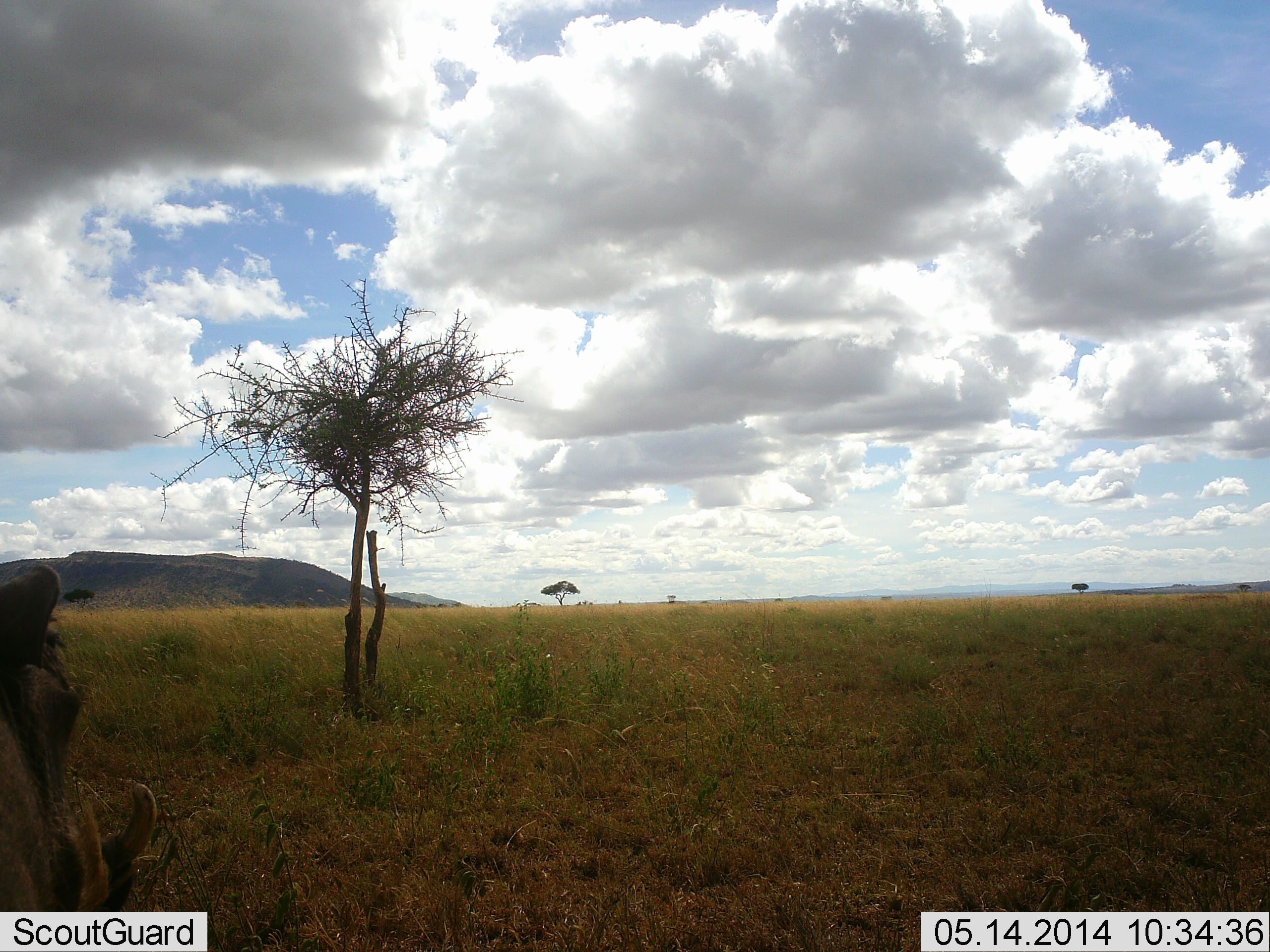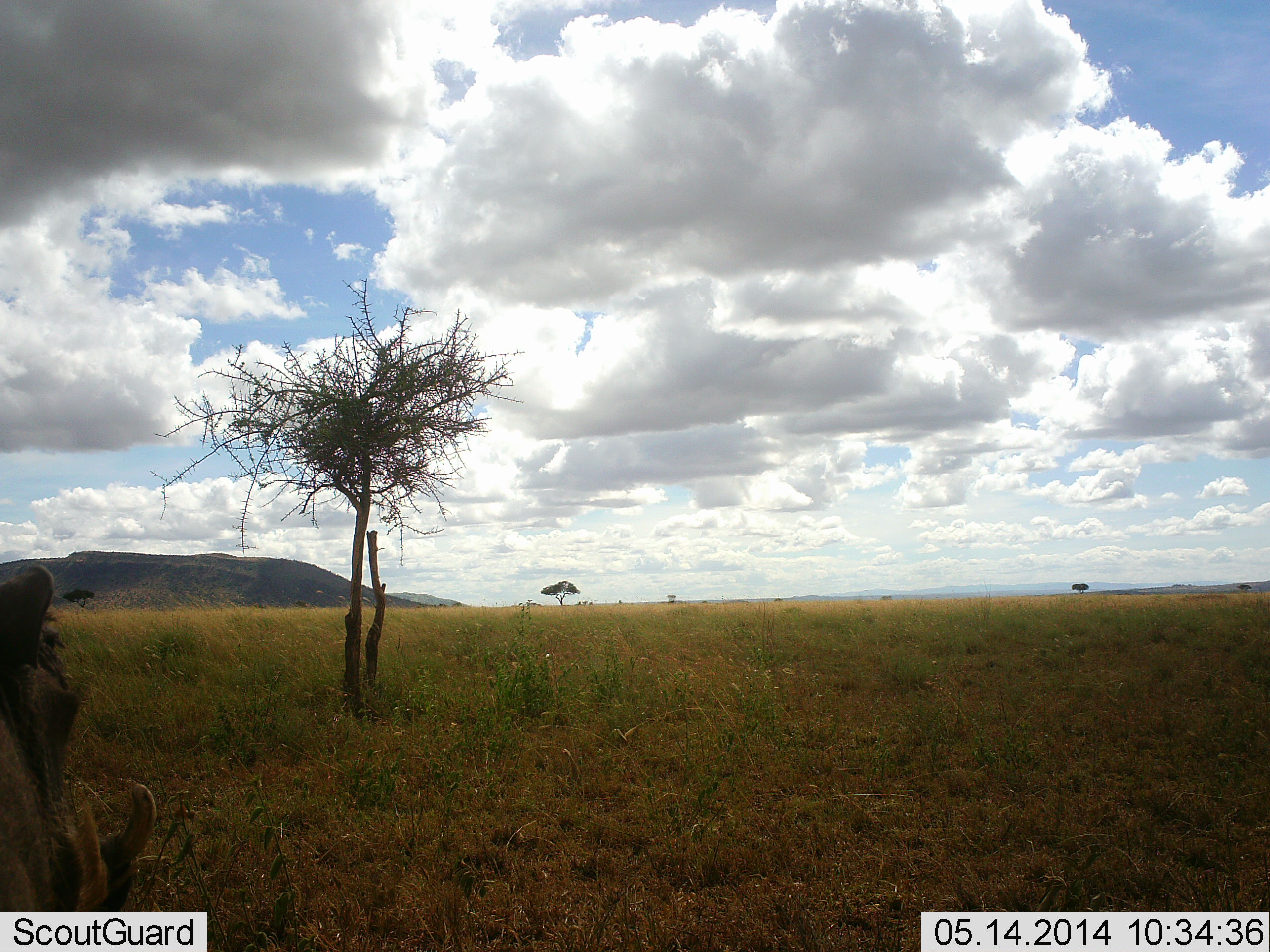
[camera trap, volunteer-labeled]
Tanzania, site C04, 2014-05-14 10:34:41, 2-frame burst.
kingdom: Animalia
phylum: Chordata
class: Mammalia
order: Artiodactyla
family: Suidae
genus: Phacochoerus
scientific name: Phacochoerus africanus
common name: warthog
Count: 1.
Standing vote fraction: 89%.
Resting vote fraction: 0%.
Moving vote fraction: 11%.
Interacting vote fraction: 0%.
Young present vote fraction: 0%.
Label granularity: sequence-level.